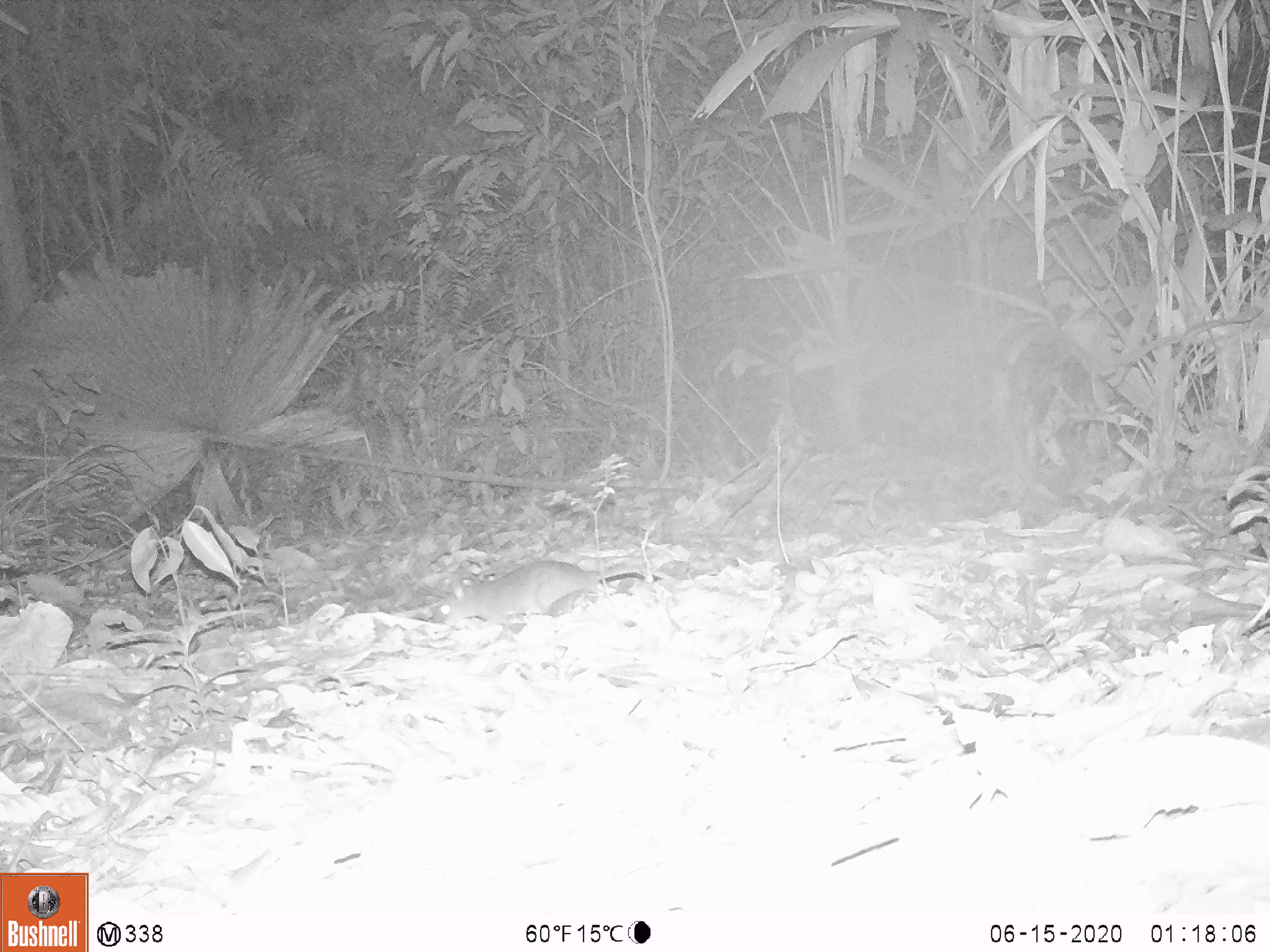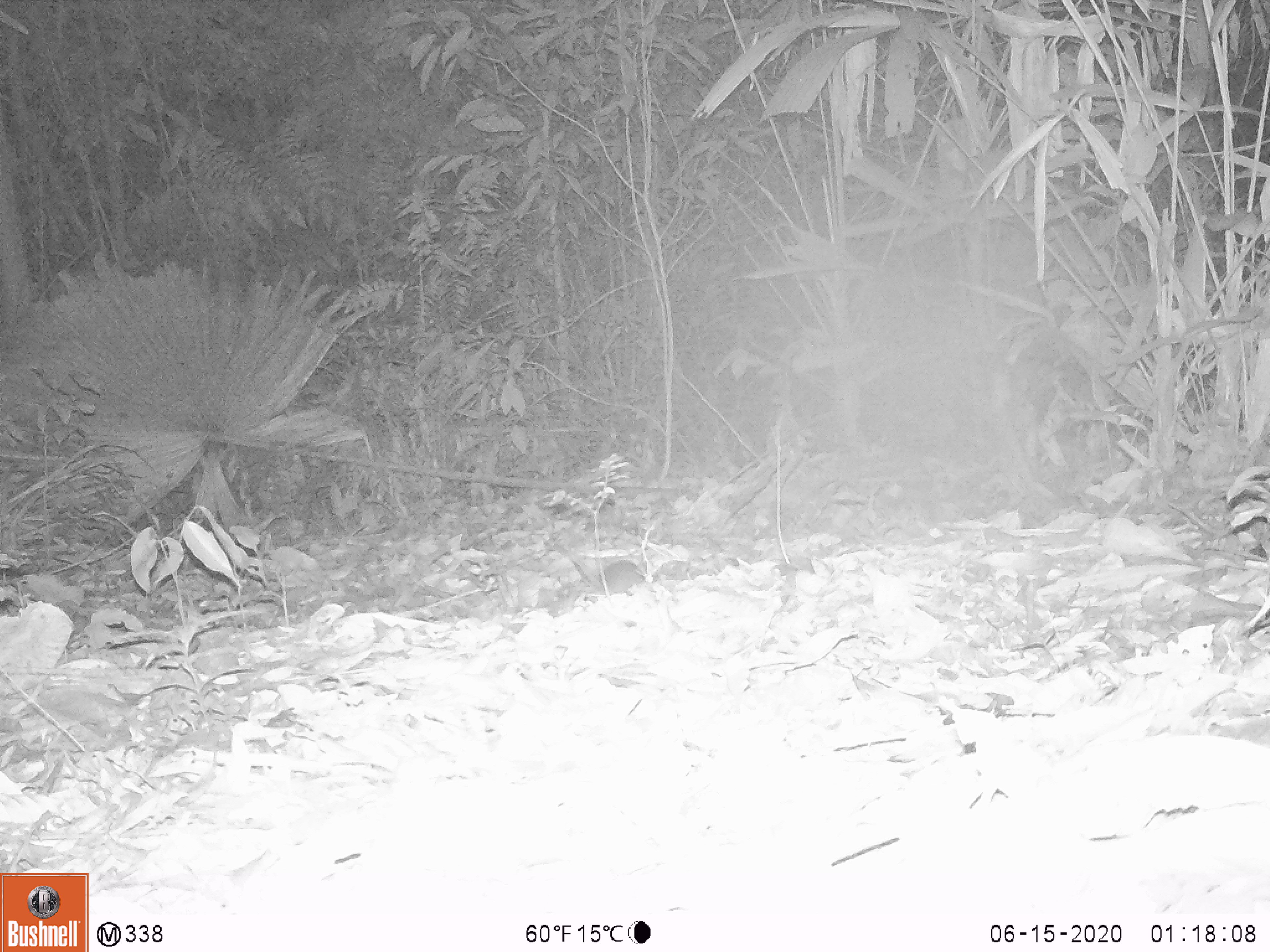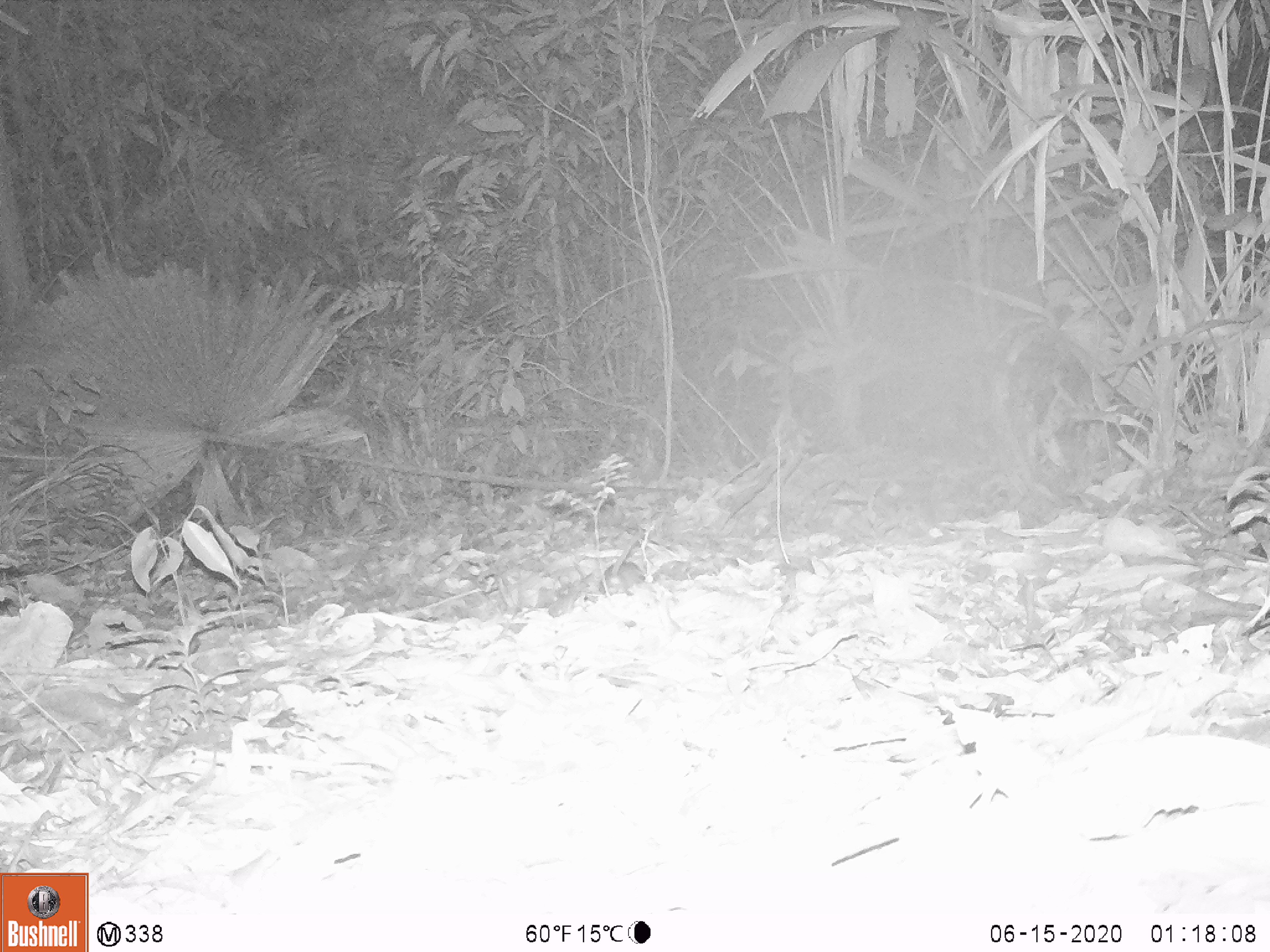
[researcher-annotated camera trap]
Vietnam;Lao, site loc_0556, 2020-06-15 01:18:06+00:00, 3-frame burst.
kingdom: Animalia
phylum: Chordata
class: Mammalia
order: Rodentia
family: Muridae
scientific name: Muridae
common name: old-world mice and rats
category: unidentified murid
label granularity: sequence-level